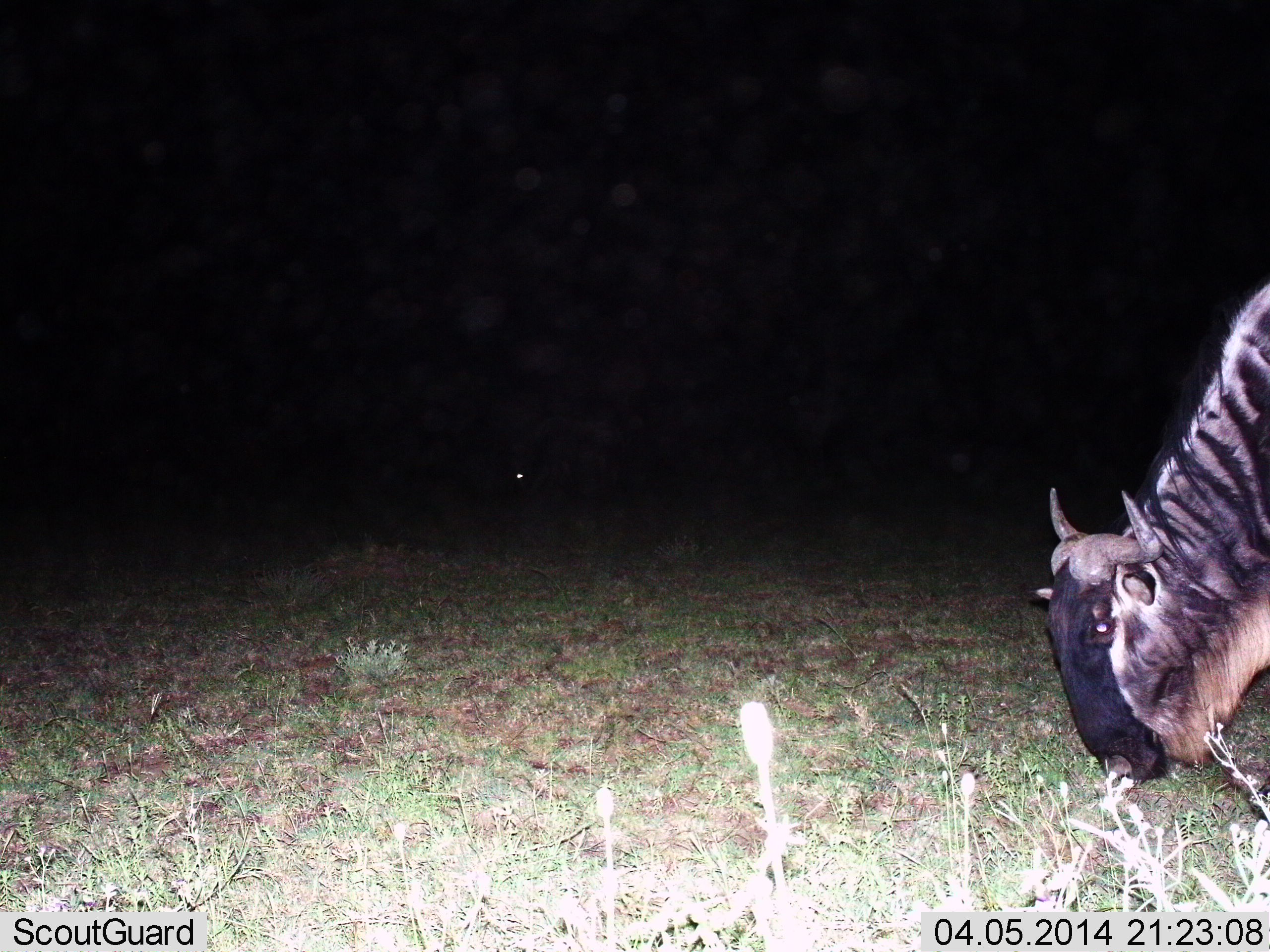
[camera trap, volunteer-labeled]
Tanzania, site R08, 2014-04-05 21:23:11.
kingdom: Animalia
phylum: Chordata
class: Mammalia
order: Artiodactyla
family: Bovidae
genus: Connochaetes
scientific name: Connochaetes taurinus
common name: blue wildebeest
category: wildebeest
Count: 1.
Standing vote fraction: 17%.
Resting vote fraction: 2%.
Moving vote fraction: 2%.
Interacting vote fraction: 0%.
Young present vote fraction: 0%.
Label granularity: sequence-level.